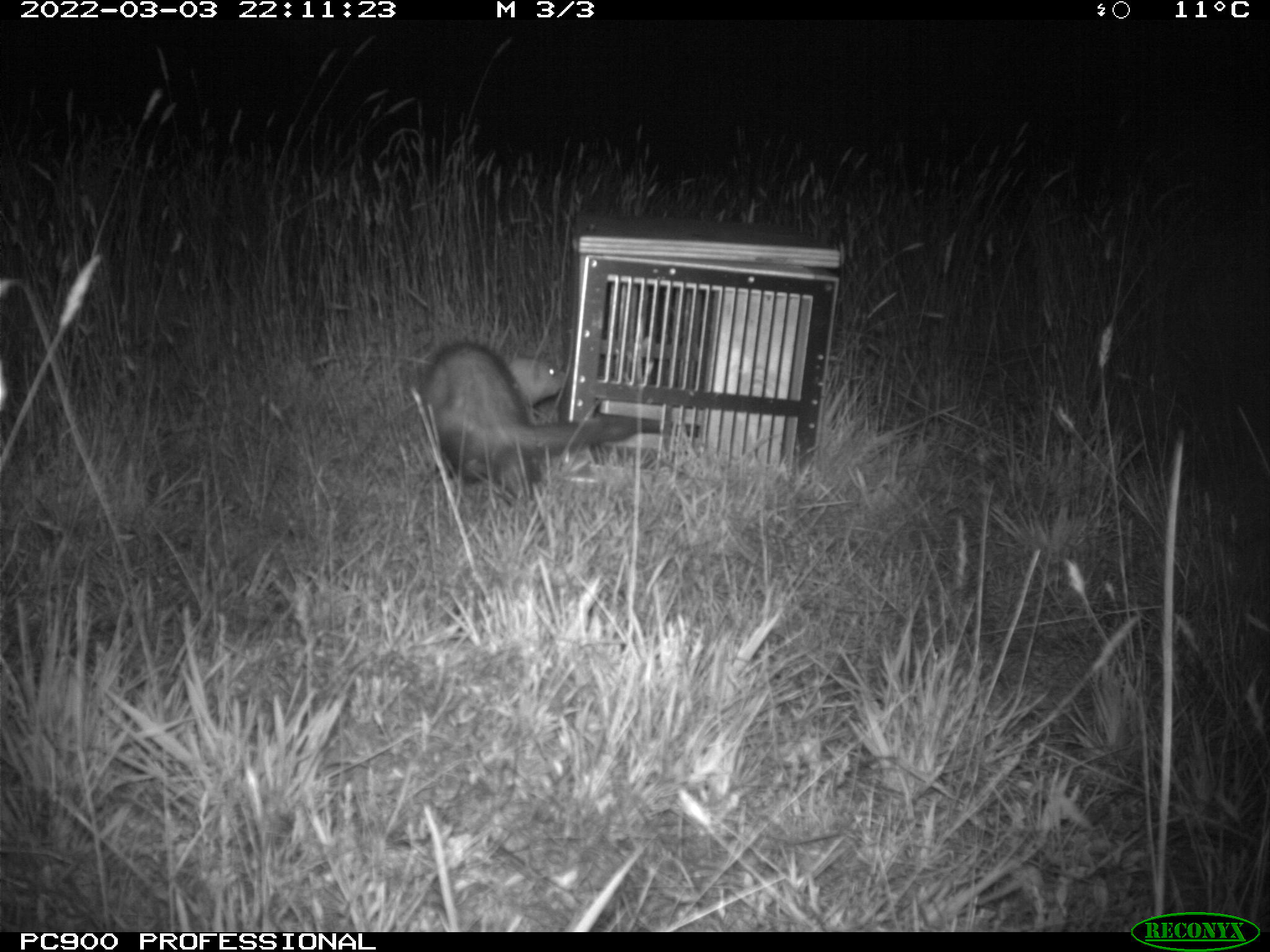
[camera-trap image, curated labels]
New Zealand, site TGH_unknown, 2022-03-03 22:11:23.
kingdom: Animalia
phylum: Chordata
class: Mammalia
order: Carnivora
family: Mustelidae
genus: Mustela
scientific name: Mustela furo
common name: ferret